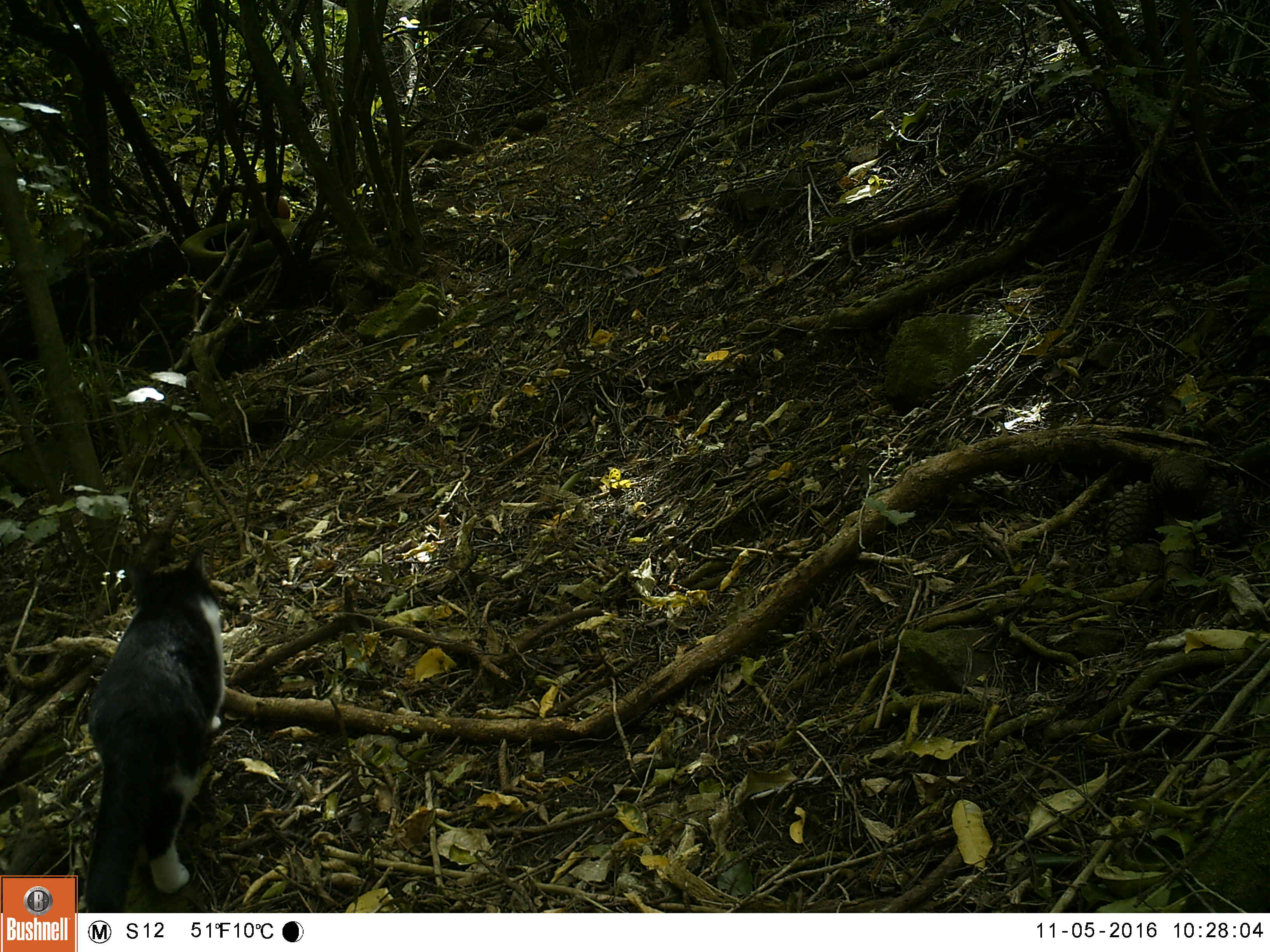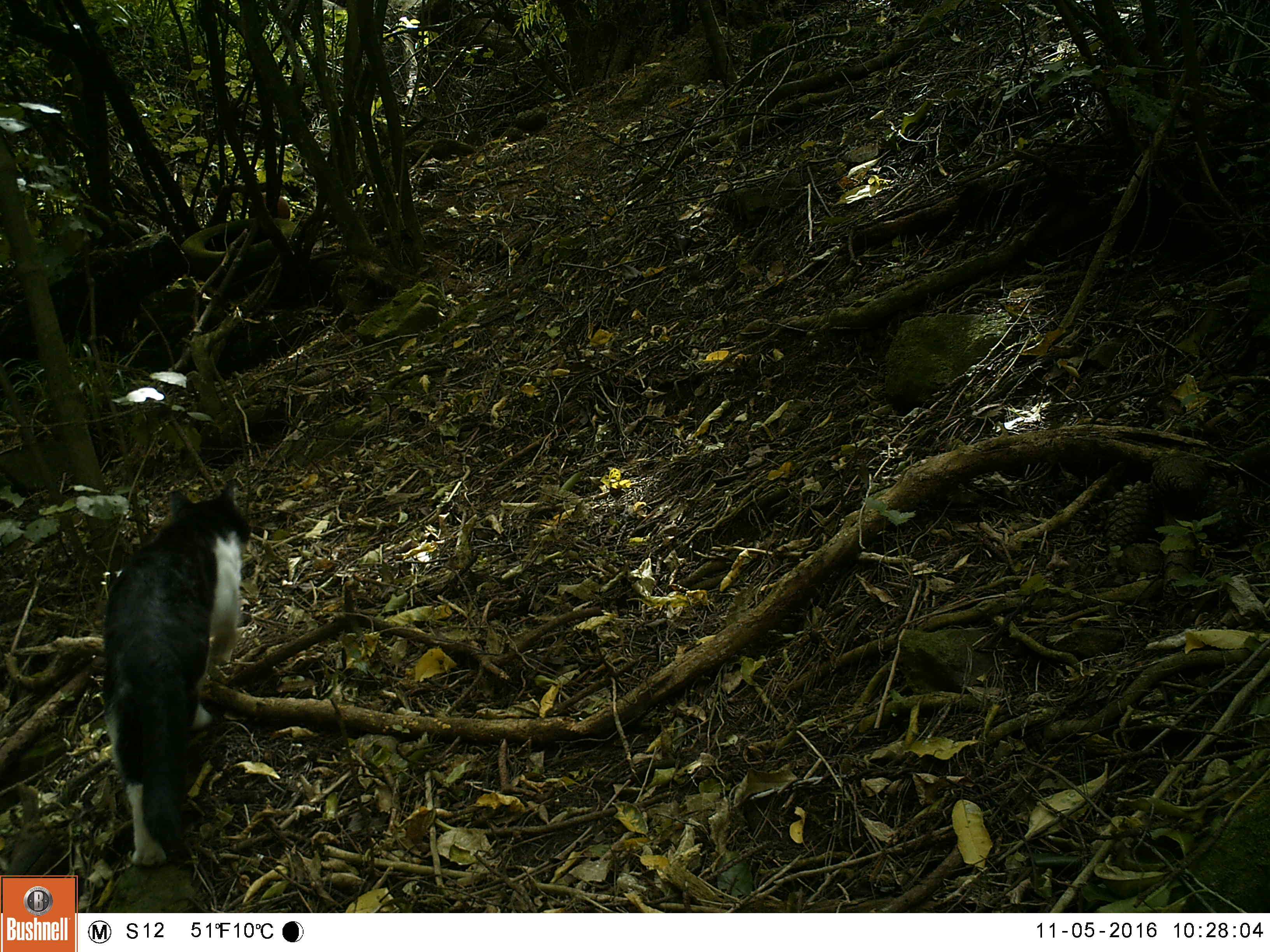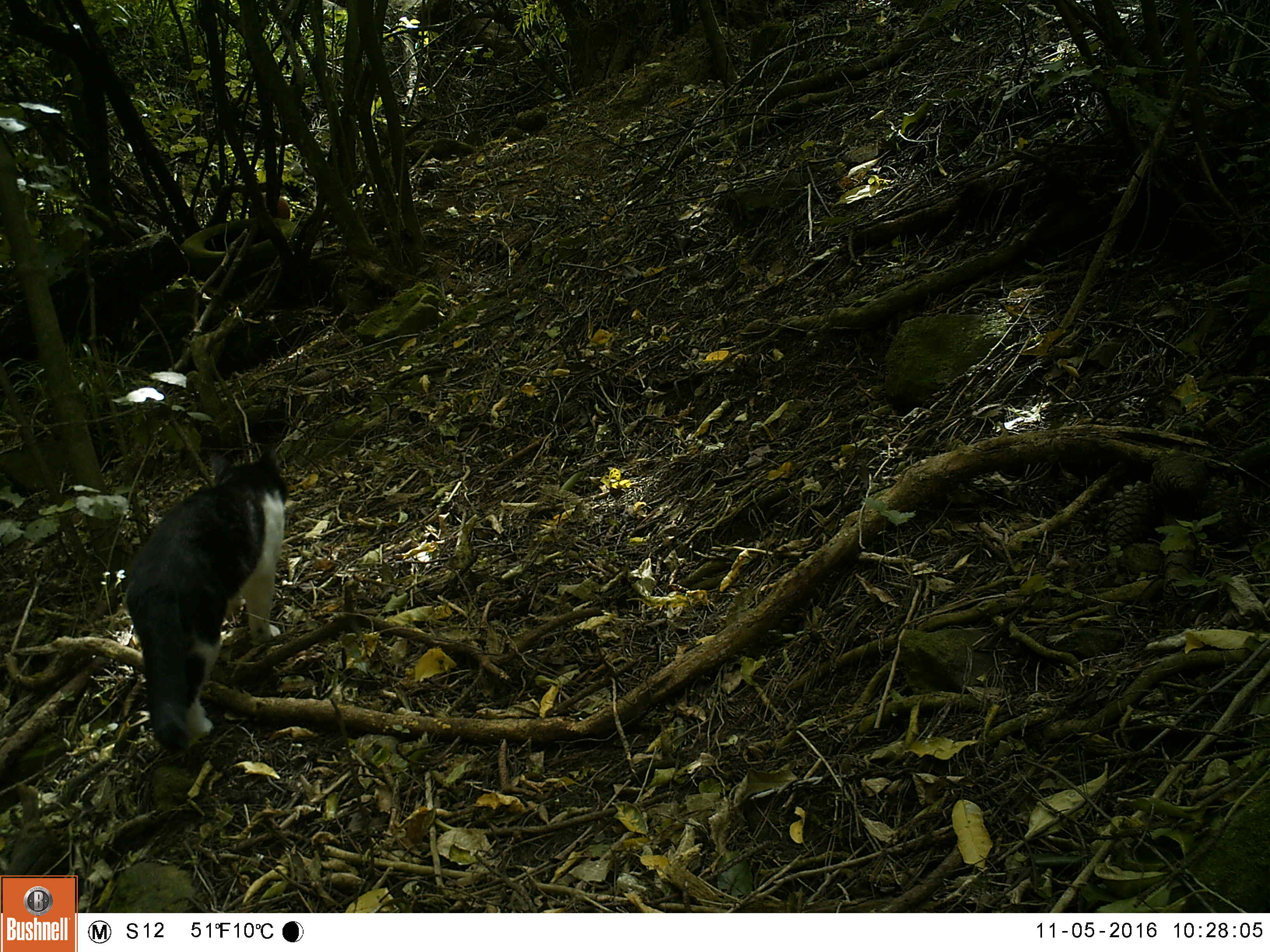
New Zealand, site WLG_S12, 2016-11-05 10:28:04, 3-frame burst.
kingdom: Animalia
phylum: Chordata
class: Mammalia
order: Carnivora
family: Felidae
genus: Felis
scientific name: Felis catus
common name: domestic cat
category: cat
Cat (domestic cat) (Felis catus).